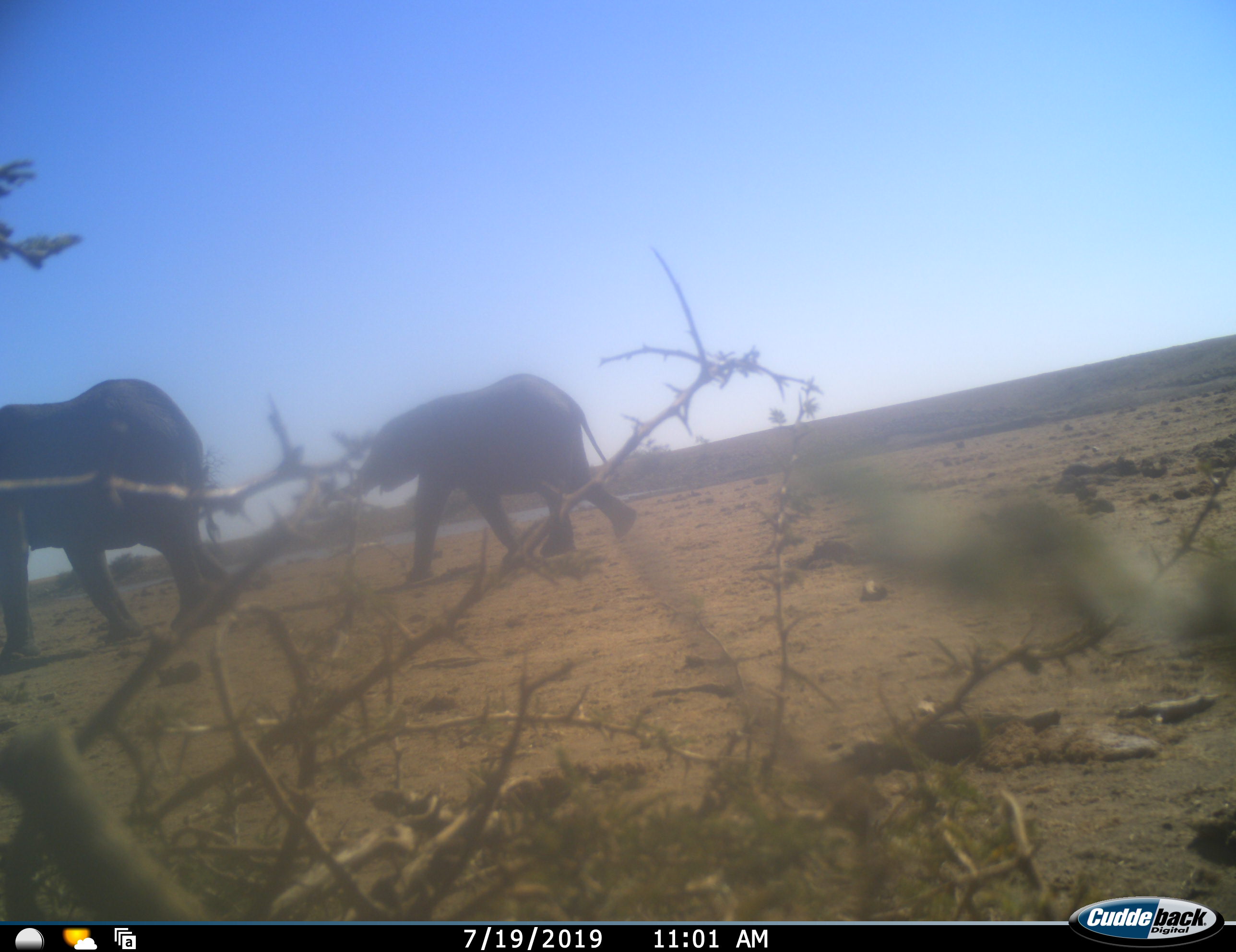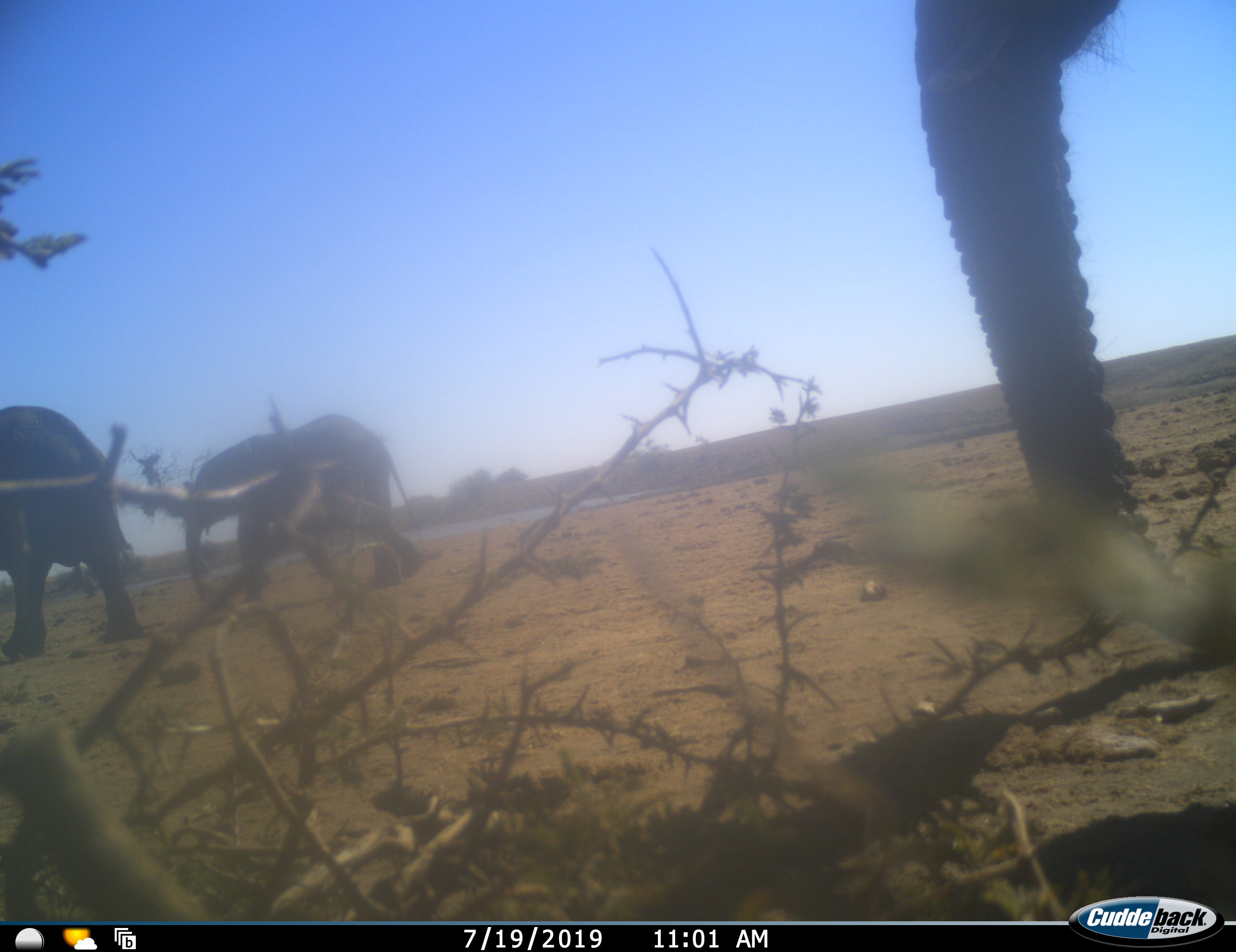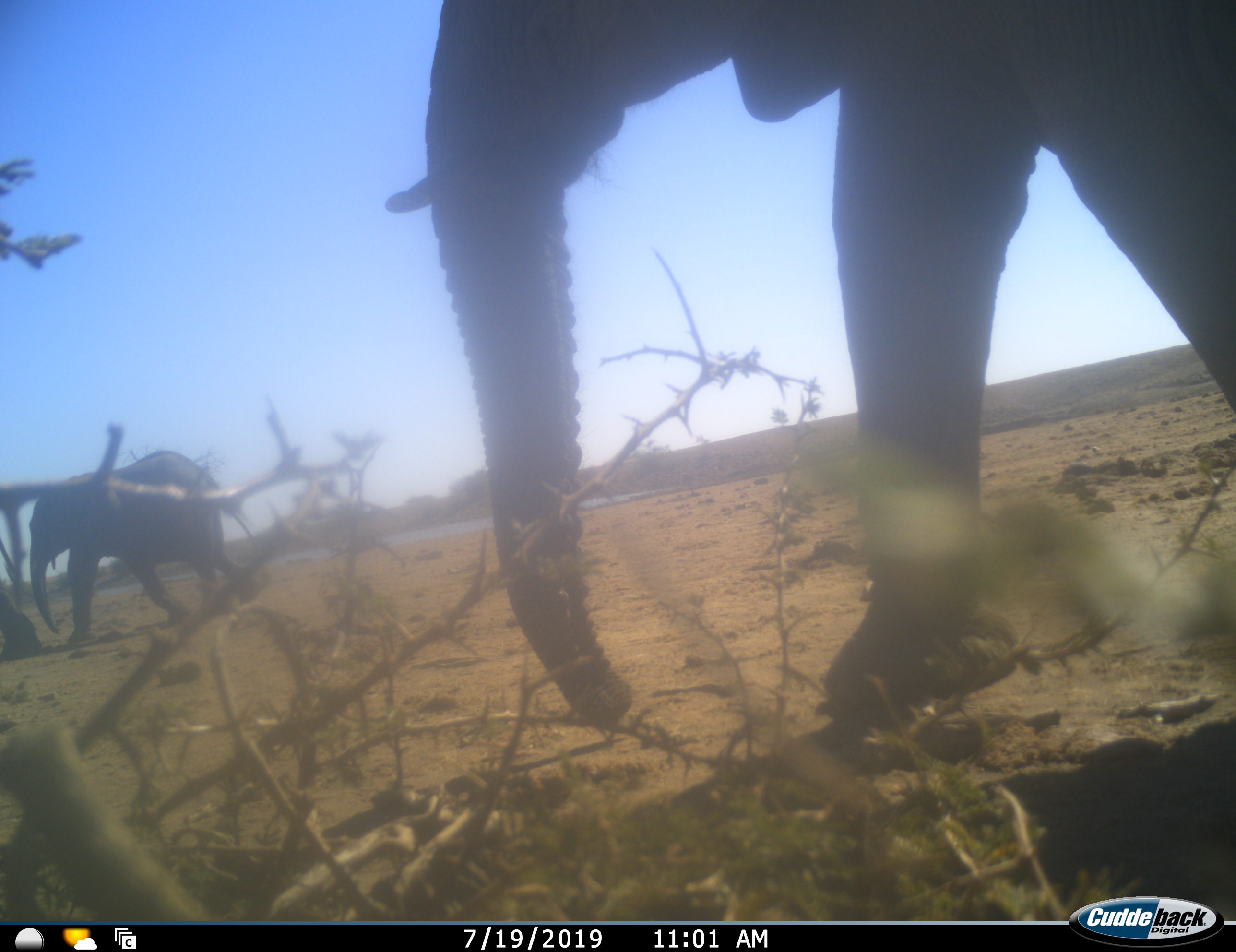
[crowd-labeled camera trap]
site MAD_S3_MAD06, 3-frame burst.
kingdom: Animalia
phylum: Chordata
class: Mammalia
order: Proboscidea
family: Elephantidae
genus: Loxodonta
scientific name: Loxodonta africana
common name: african bush elephant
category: elephant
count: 3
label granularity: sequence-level